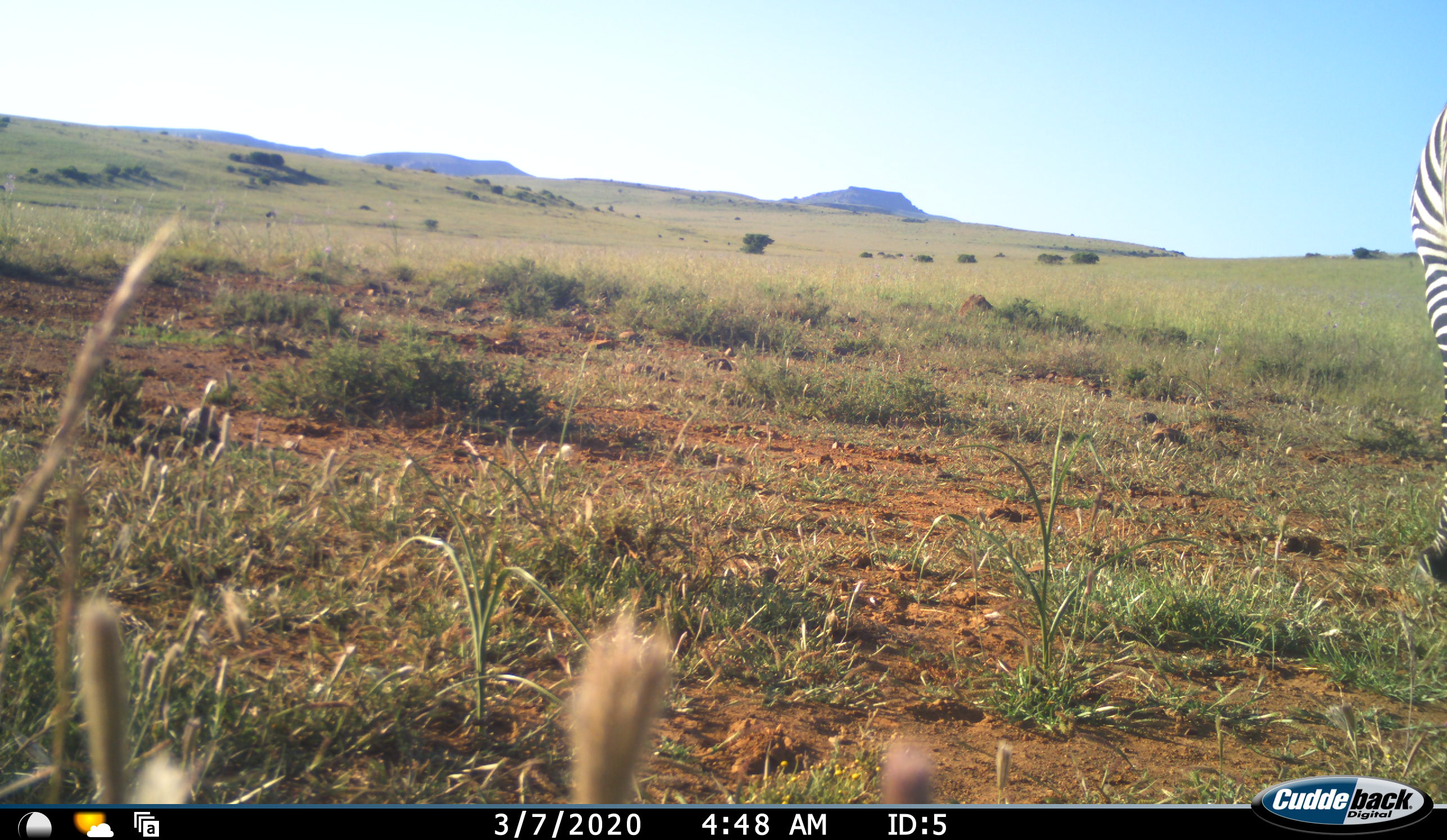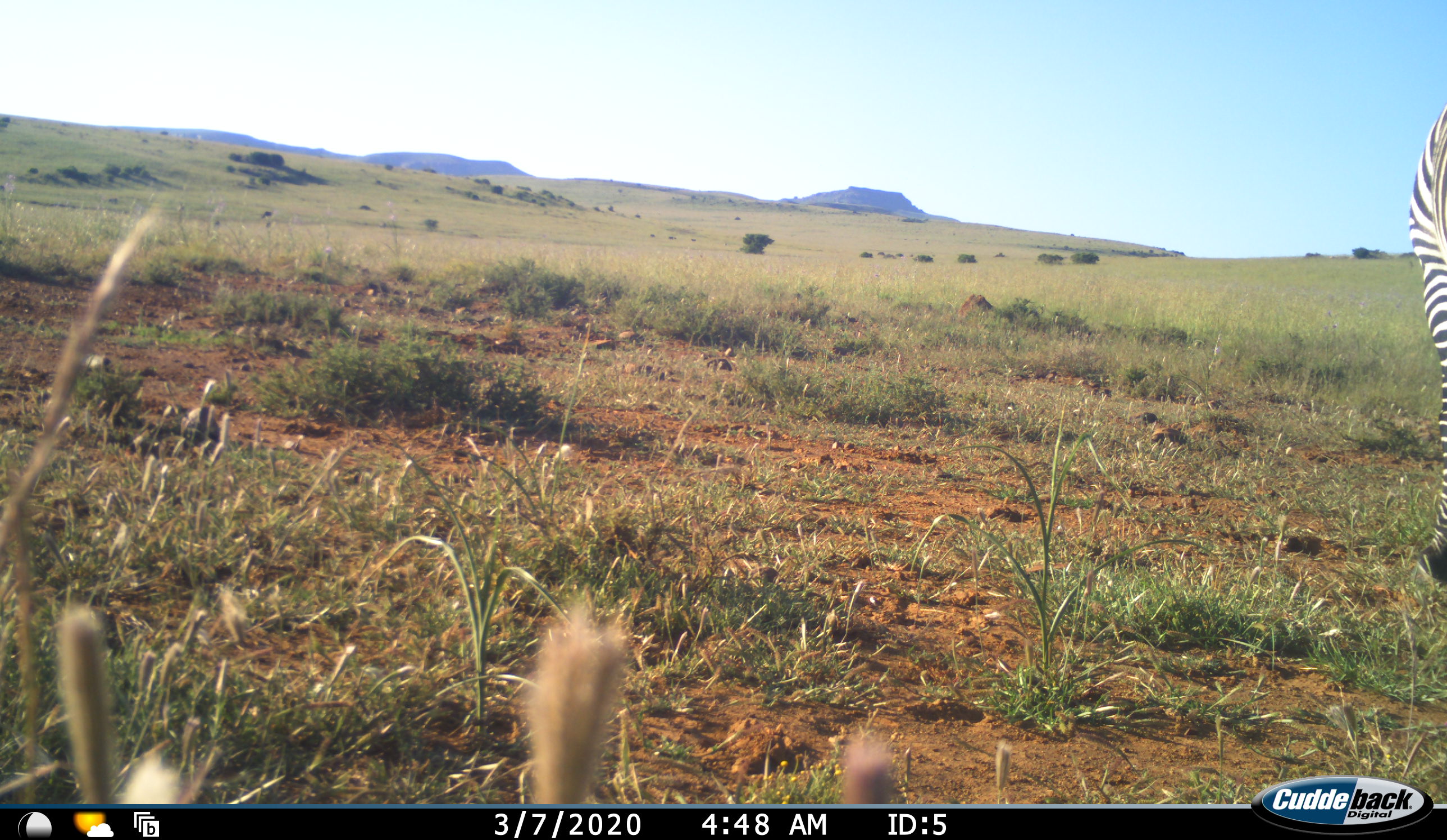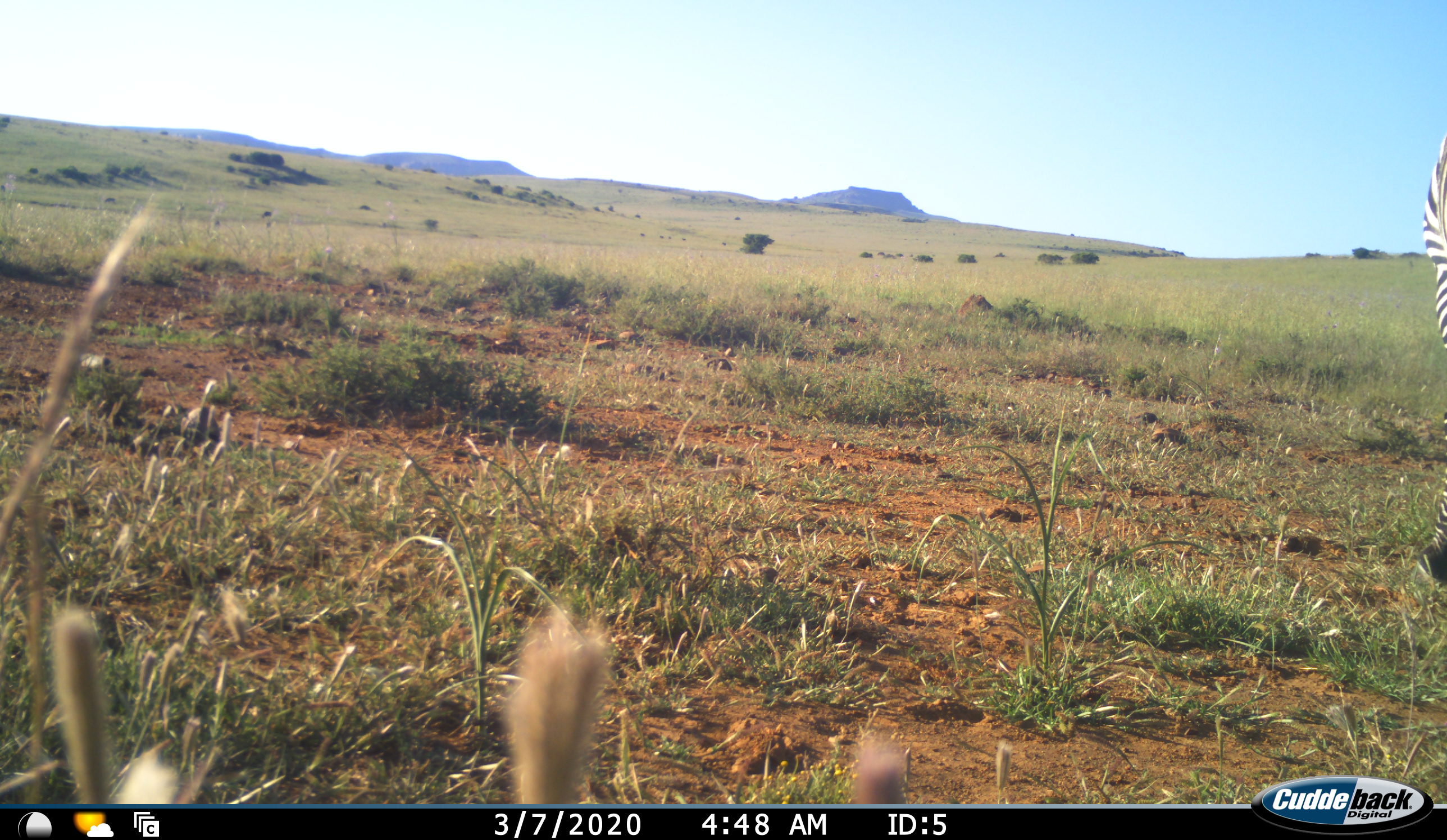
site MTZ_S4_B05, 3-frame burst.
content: unidentified animal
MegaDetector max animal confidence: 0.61